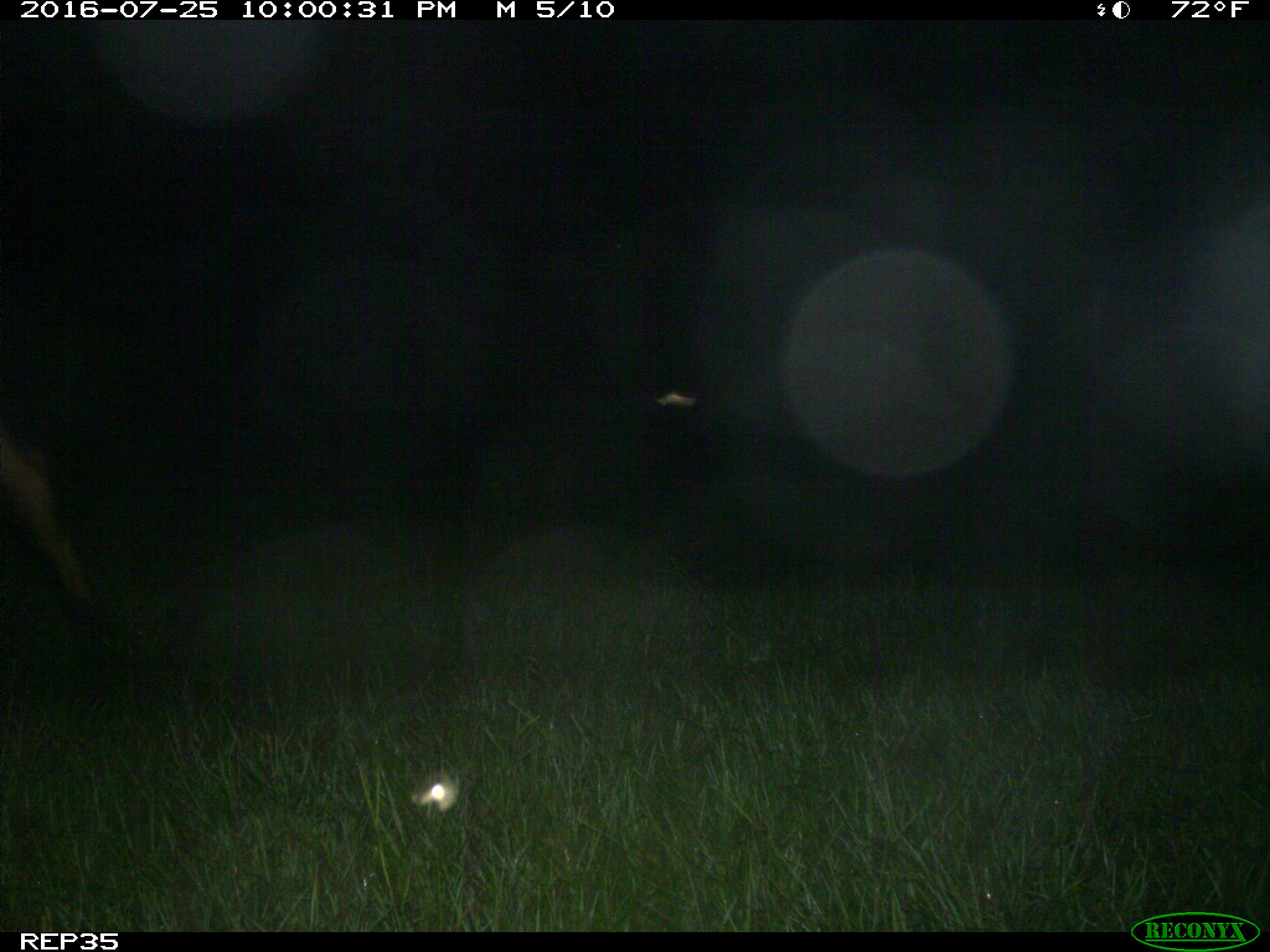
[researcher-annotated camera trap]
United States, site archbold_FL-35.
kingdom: Animalia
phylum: Chordata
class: Mammalia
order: Artiodactyla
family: Bovidae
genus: Bos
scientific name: Bos taurus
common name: domestic cow